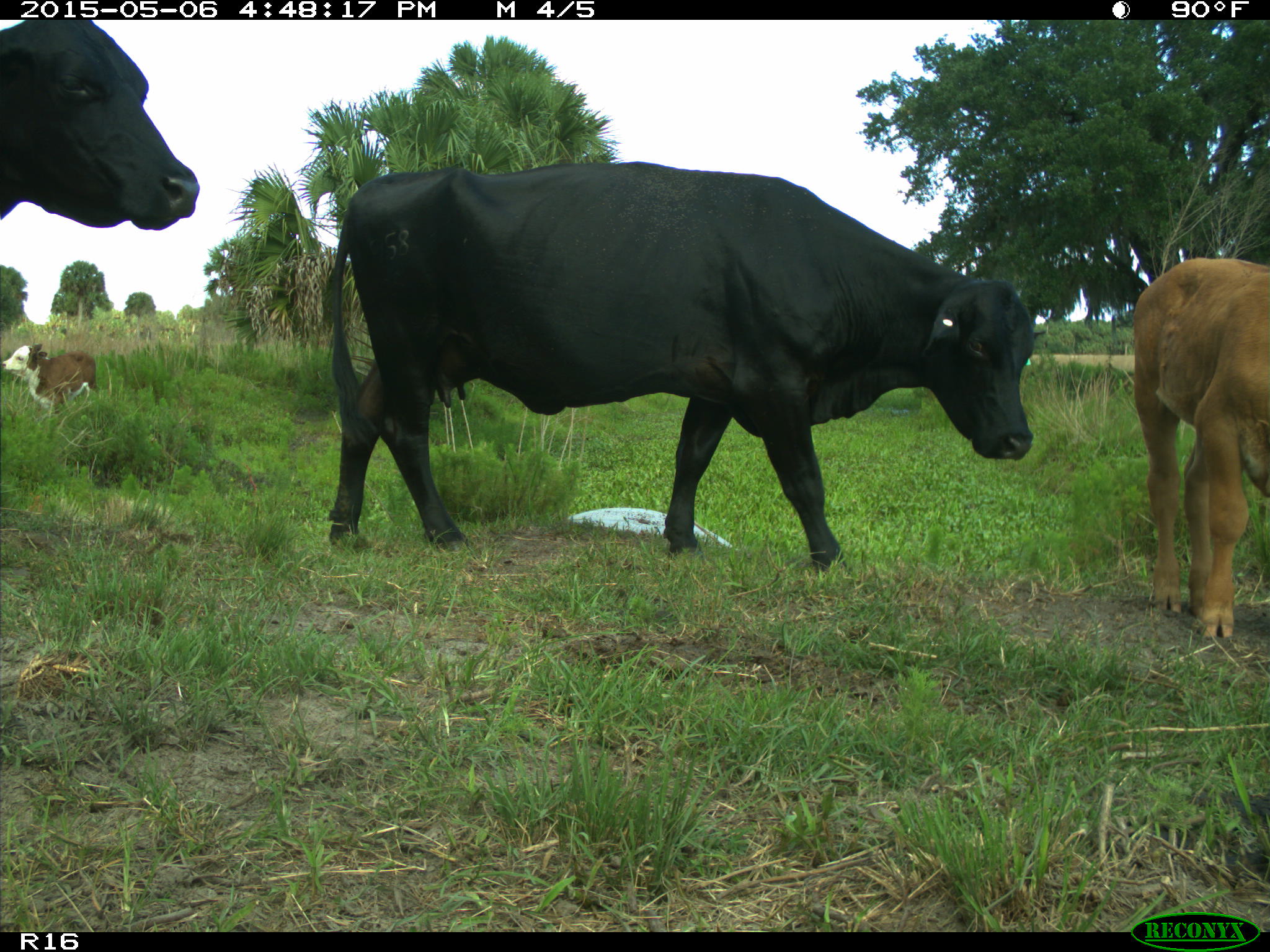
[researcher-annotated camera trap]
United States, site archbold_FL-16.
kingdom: Animalia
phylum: Chordata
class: Mammalia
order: Artiodactyla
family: Bovidae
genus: Bos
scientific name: Bos taurus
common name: domestic cow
Bos taurus (domestic cow).